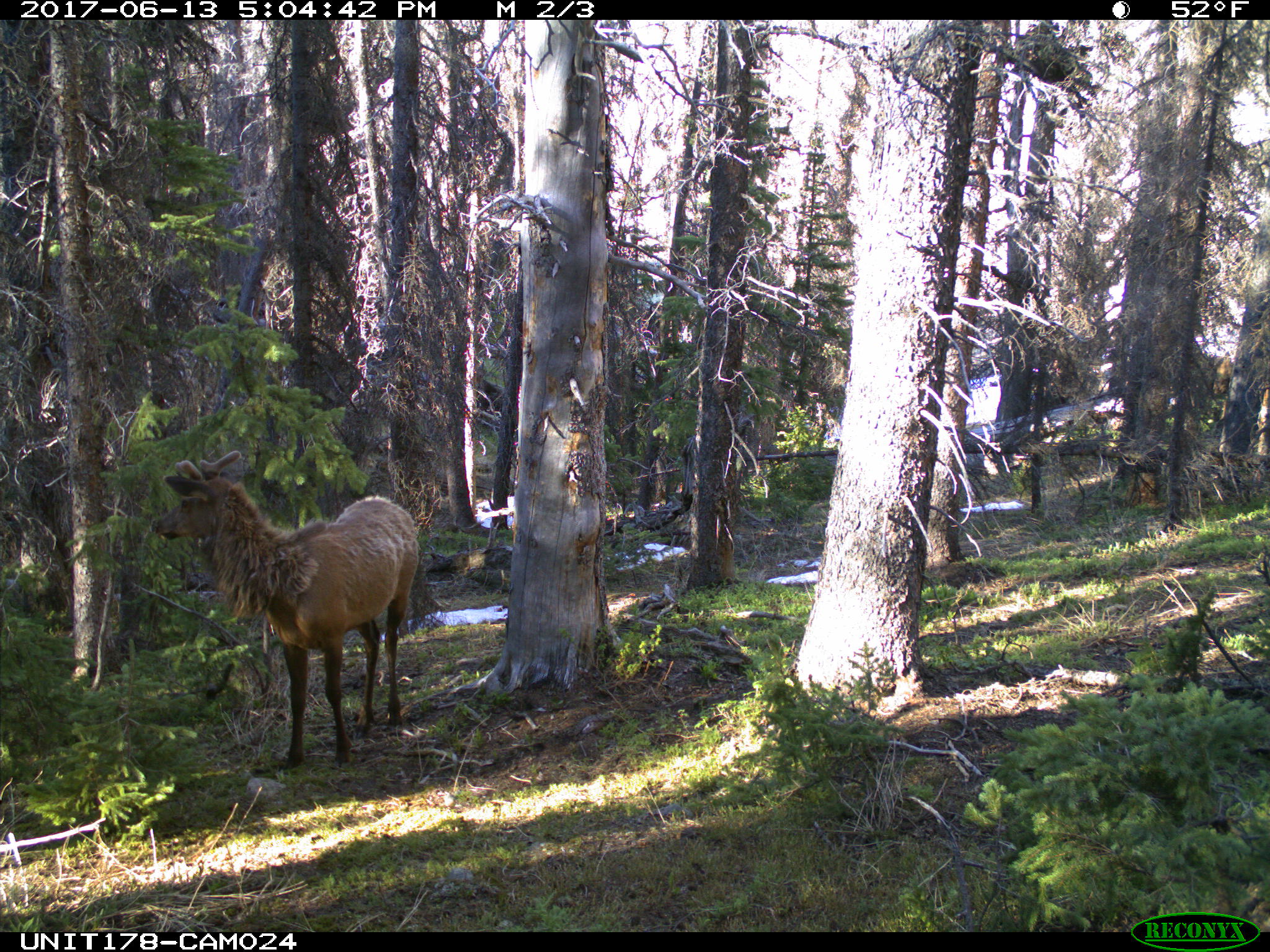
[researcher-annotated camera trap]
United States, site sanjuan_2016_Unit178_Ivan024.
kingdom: Animalia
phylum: Chordata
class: Mammalia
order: Artiodactyla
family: Cervidae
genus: Cervus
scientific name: Cervus elaphus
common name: red deer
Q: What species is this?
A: Cervus elaphus (red deer).